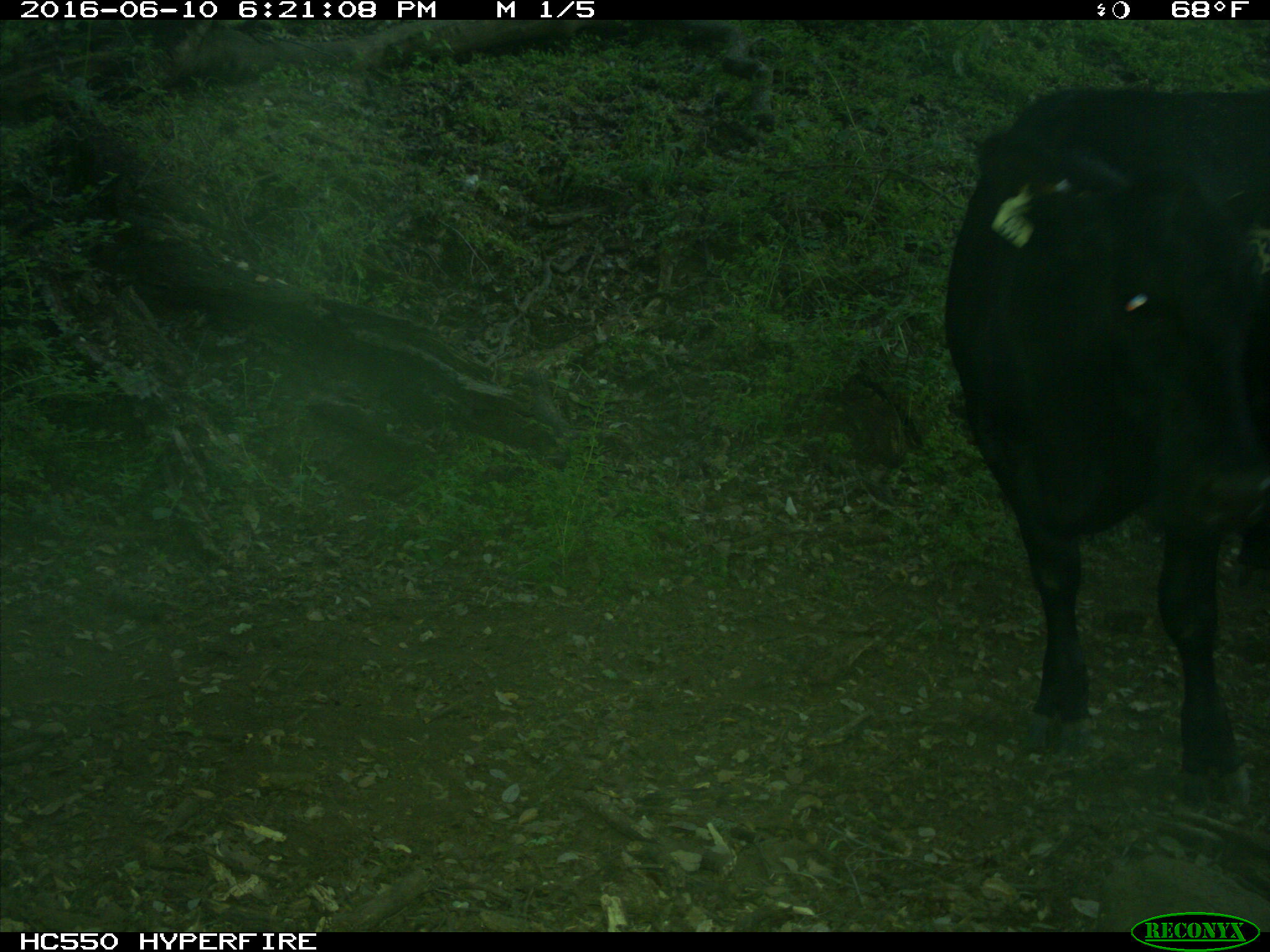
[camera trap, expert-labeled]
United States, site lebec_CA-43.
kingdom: Animalia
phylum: Chordata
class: Mammalia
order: Artiodactyla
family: Bovidae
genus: Bos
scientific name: Bos taurus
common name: domestic cow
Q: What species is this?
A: Bos taurus (domestic cow).